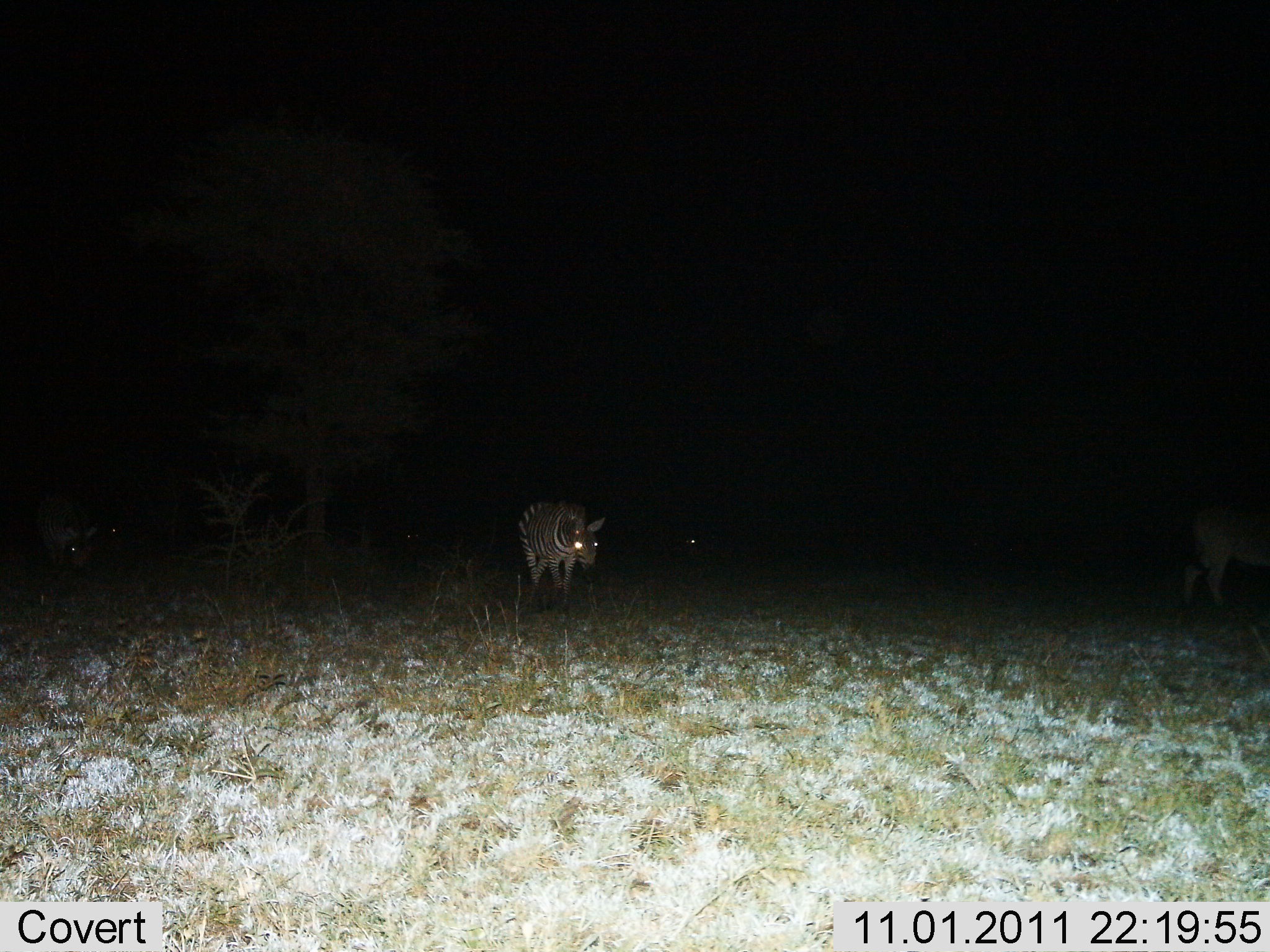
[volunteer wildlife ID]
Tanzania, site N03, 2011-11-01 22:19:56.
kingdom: Animalia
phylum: Chordata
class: Mammalia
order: Perissodactyla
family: Equidae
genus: Equus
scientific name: Equus quagga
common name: plains zebra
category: zebra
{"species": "zebra (plains zebra) (Equus quagga)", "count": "1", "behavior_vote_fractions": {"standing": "85%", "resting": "8%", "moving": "15%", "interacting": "0%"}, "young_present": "0%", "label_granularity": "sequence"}